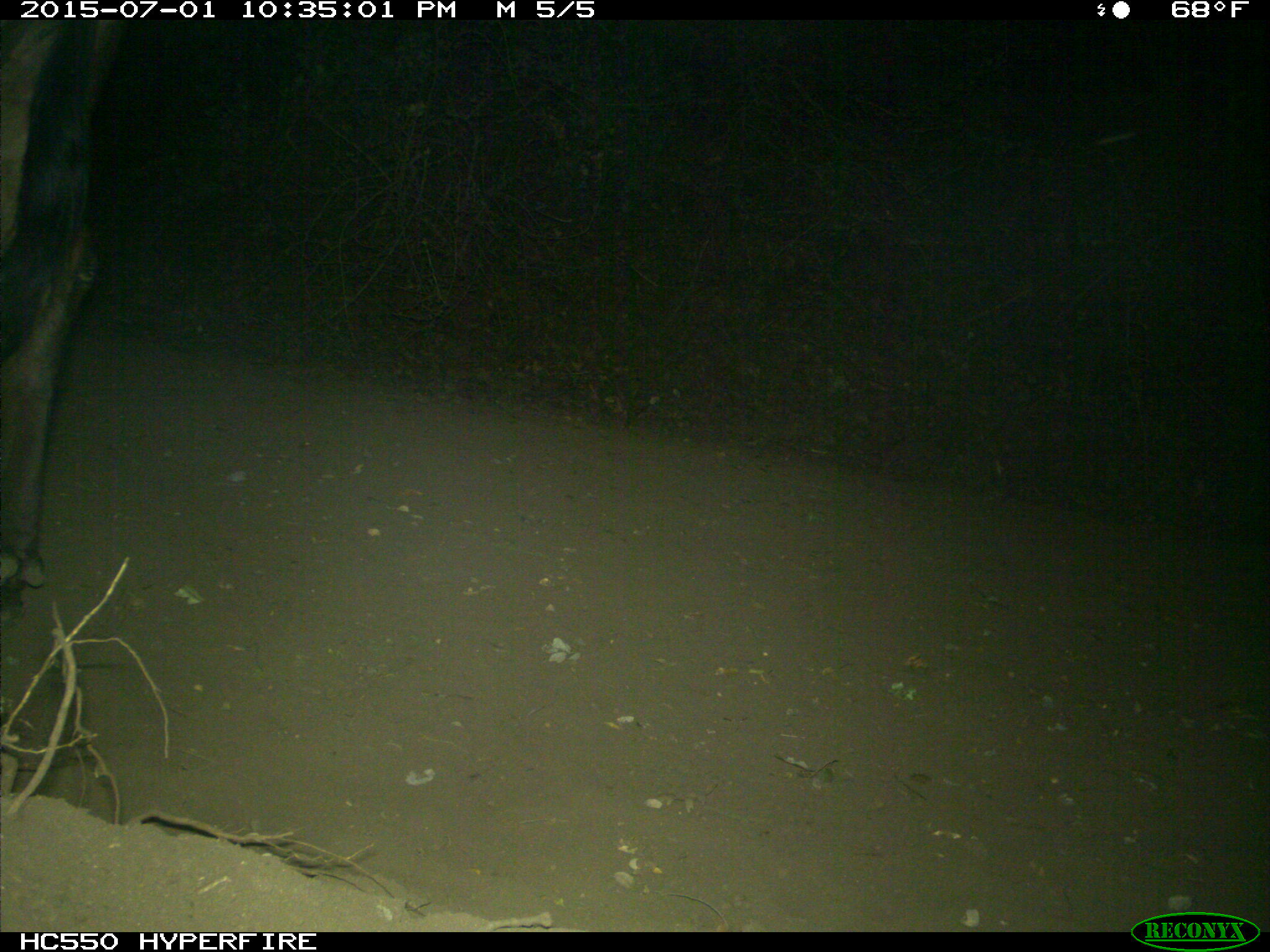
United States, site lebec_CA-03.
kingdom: Animalia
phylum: Chordata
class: Mammalia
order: Artiodactyla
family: Bovidae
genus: Bos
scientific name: Bos taurus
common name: domestic cow